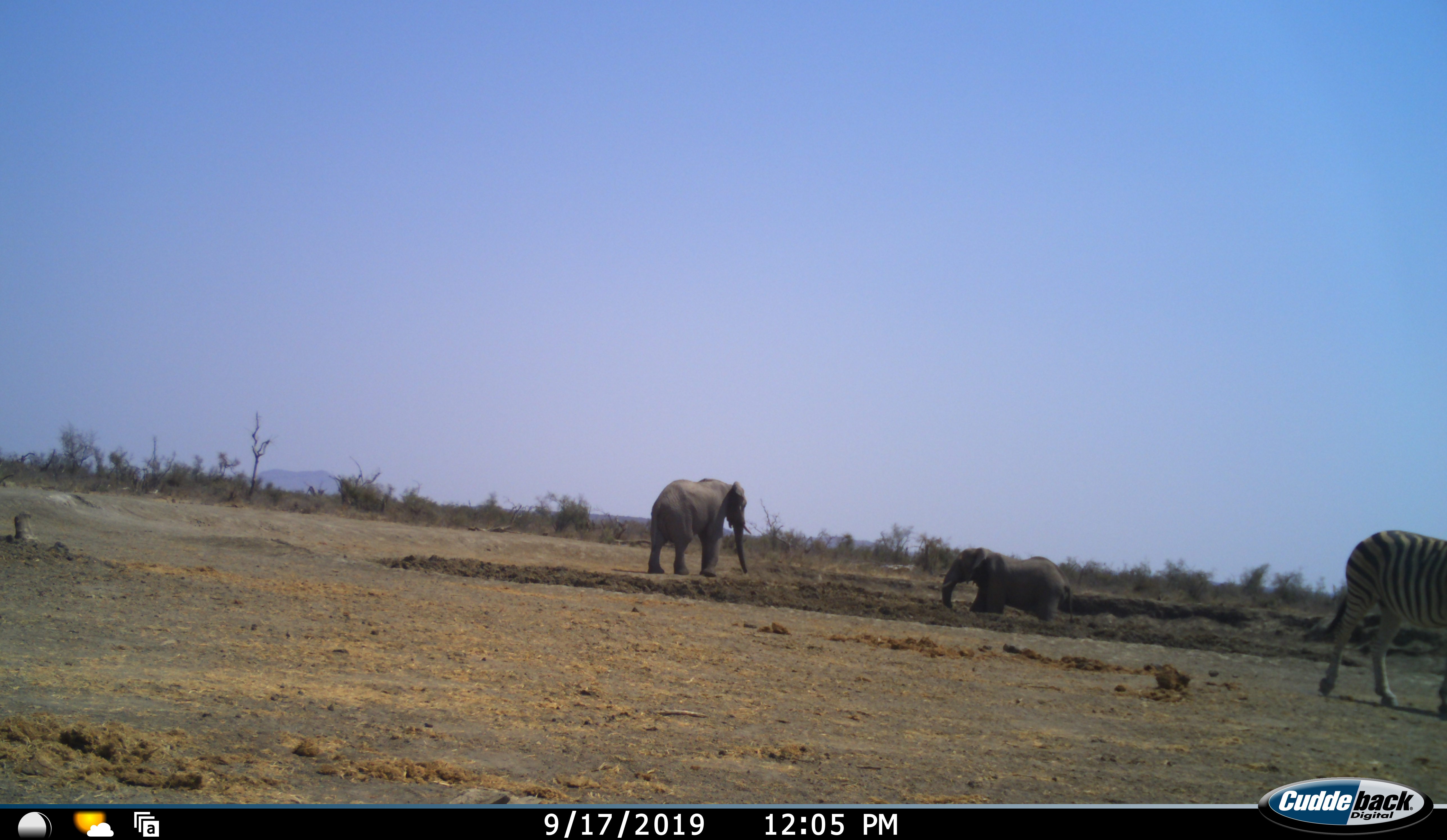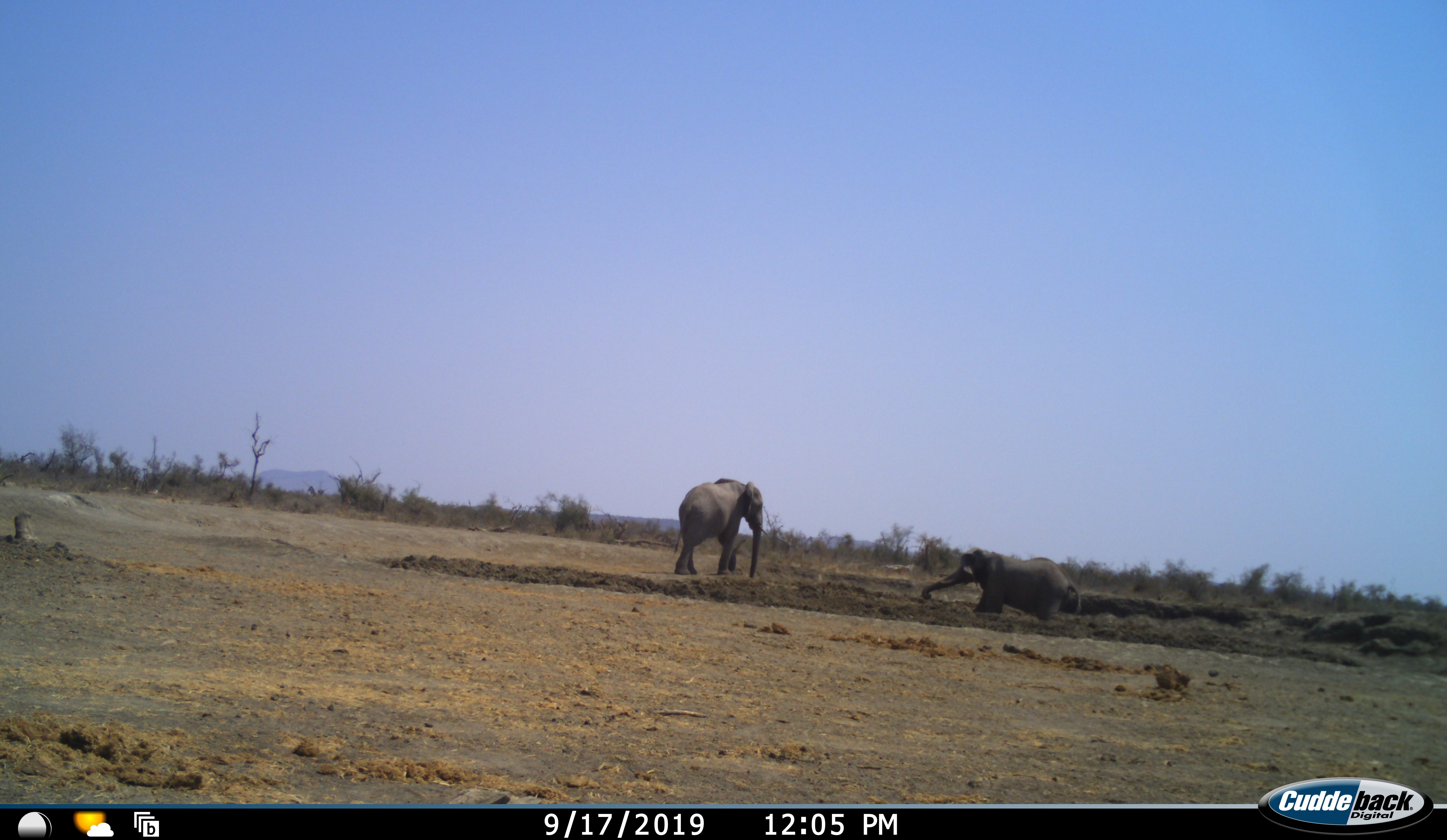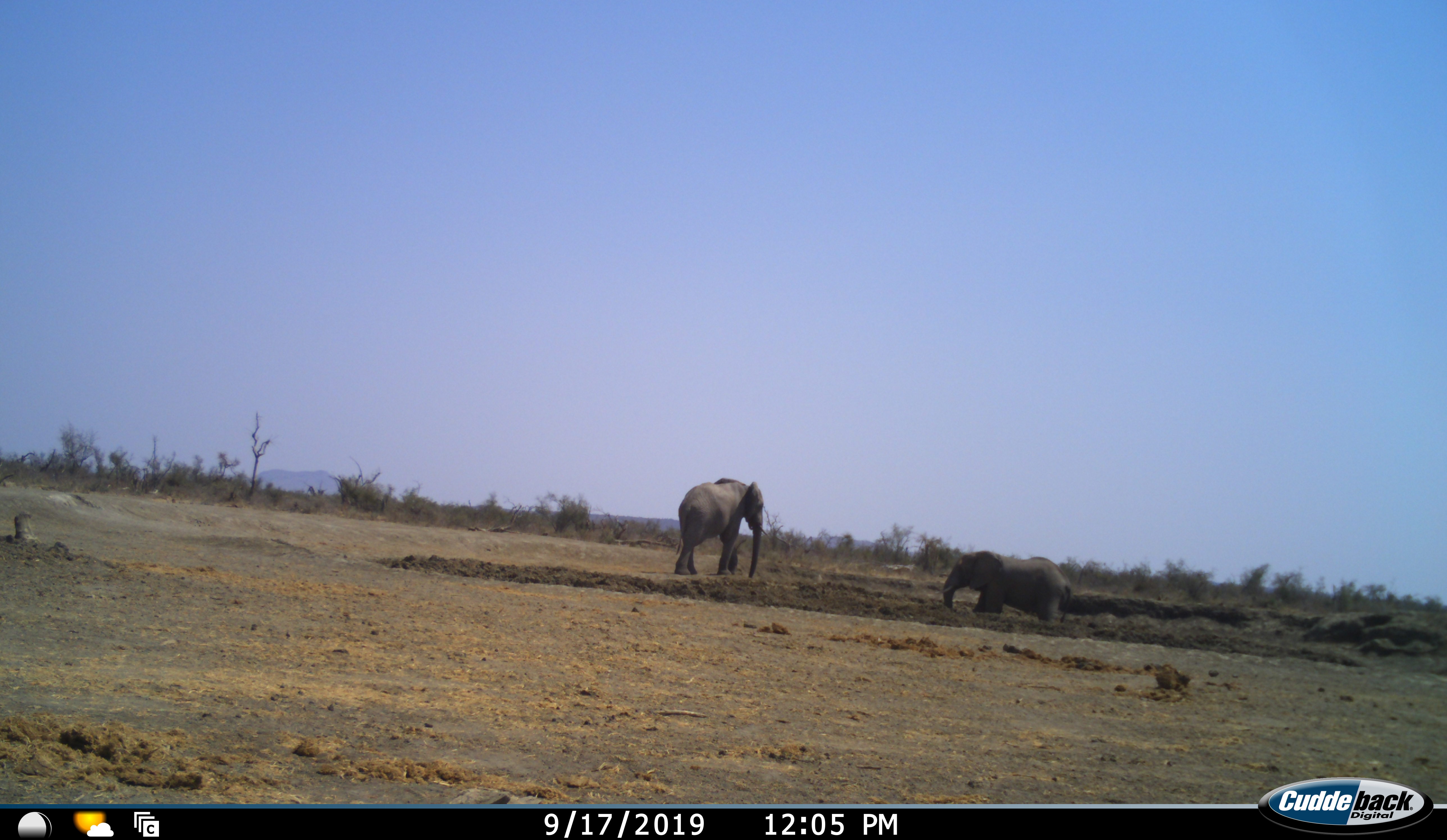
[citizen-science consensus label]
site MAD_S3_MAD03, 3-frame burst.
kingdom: Animalia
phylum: Chordata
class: Mammalia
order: Proboscidea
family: Elephantidae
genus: Loxodonta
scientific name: Loxodonta africana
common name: african bush elephant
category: elephant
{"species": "elephant (african bush elephant) (Loxodonta africana)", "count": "2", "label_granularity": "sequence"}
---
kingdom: Animalia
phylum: Chordata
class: Mammalia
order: Perissodactyla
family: Equidae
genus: Equus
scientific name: Equus quagga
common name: plains zebra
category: zebraplains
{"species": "zebraplains (plains zebra) (Equus quagga)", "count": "1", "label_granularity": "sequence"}